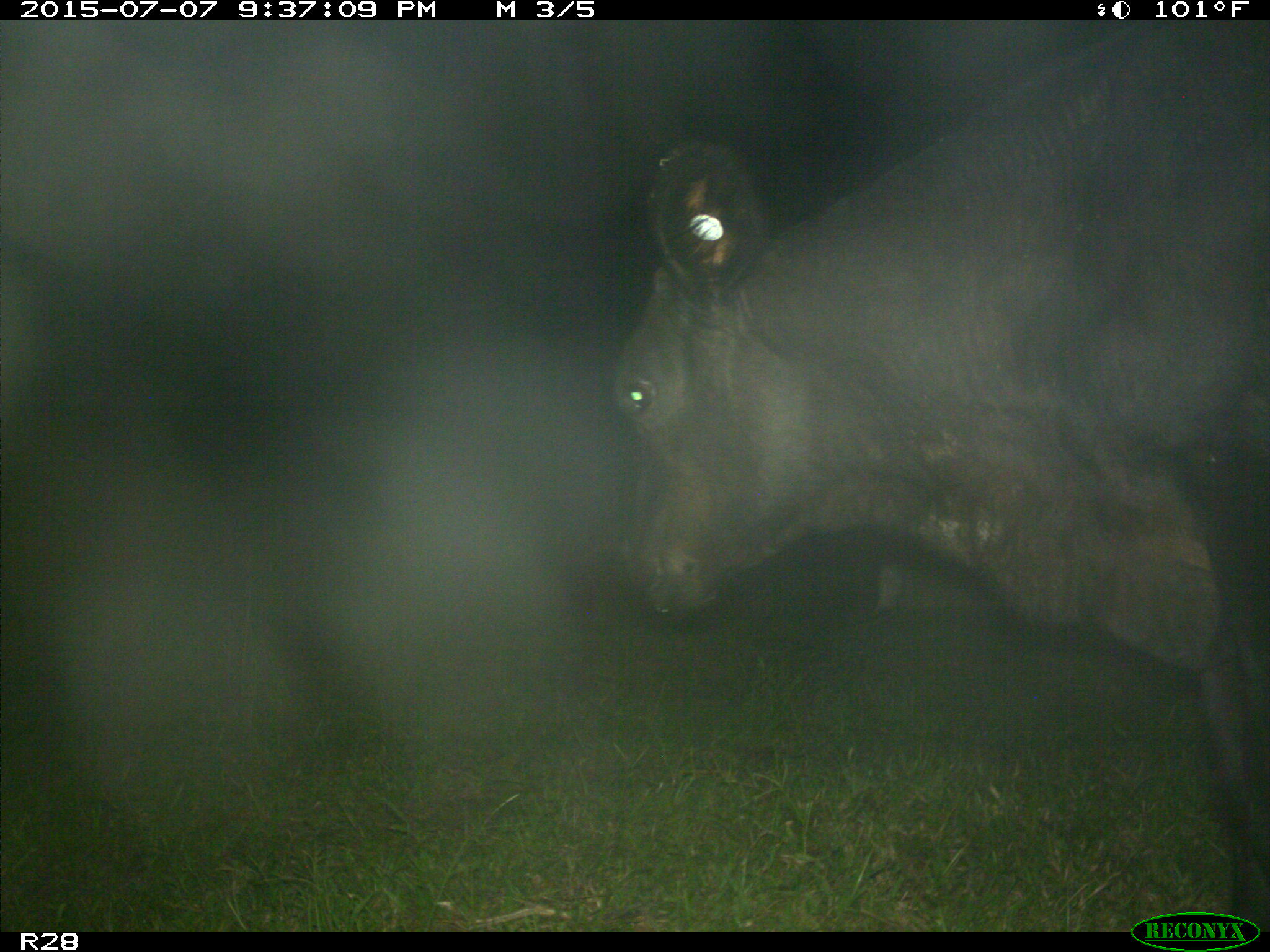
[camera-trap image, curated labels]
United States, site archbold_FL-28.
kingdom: Animalia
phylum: Chordata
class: Mammalia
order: Artiodactyla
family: Bovidae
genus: Bos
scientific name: Bos taurus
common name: domestic cow